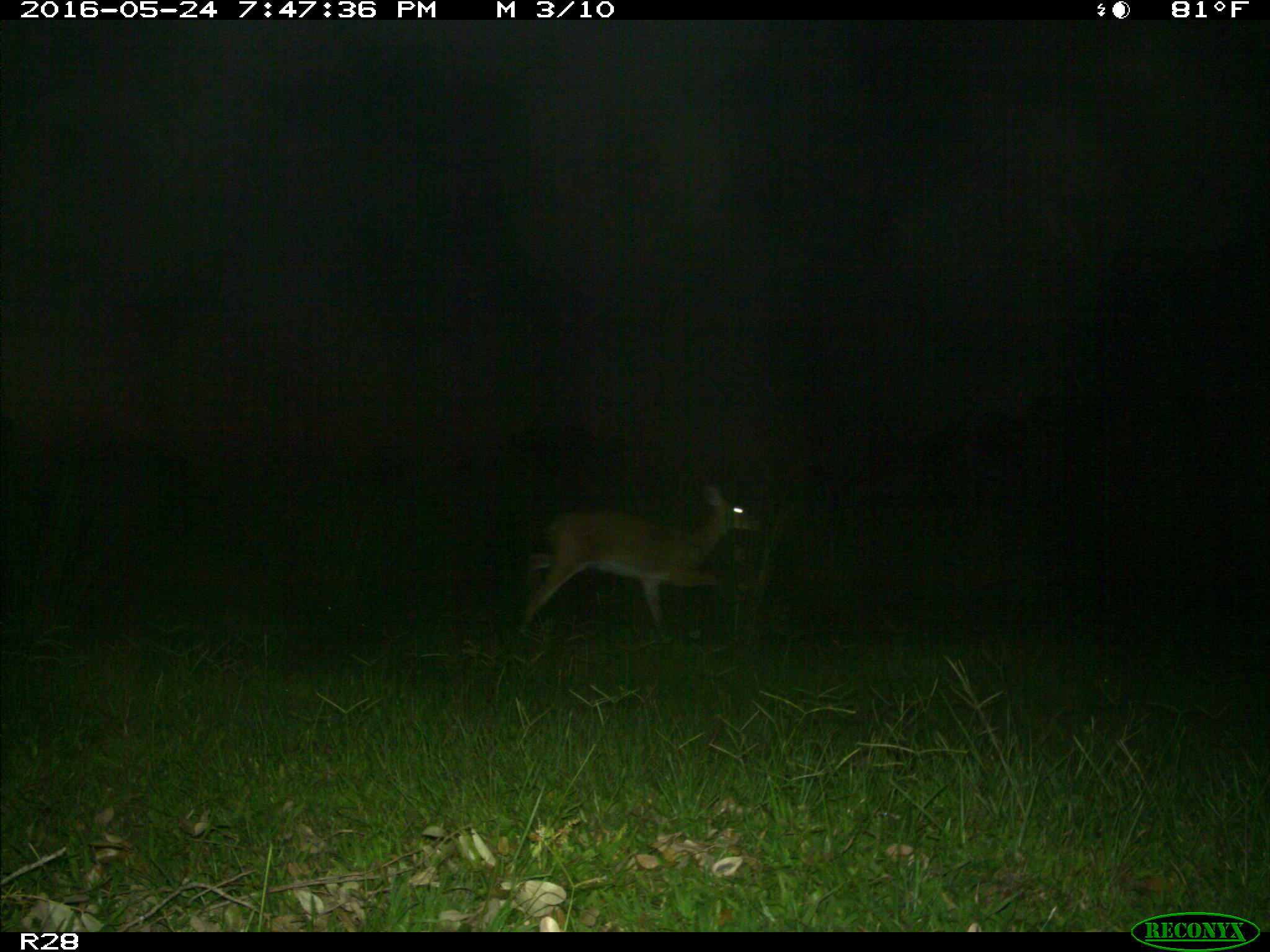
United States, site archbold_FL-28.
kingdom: Animalia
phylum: Chordata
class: Mammalia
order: Artiodactyla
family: Cervidae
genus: Odocoileus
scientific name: Odocoileus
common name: deer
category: unidentified deer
Unidentified deer (deer) (Odocoileus).